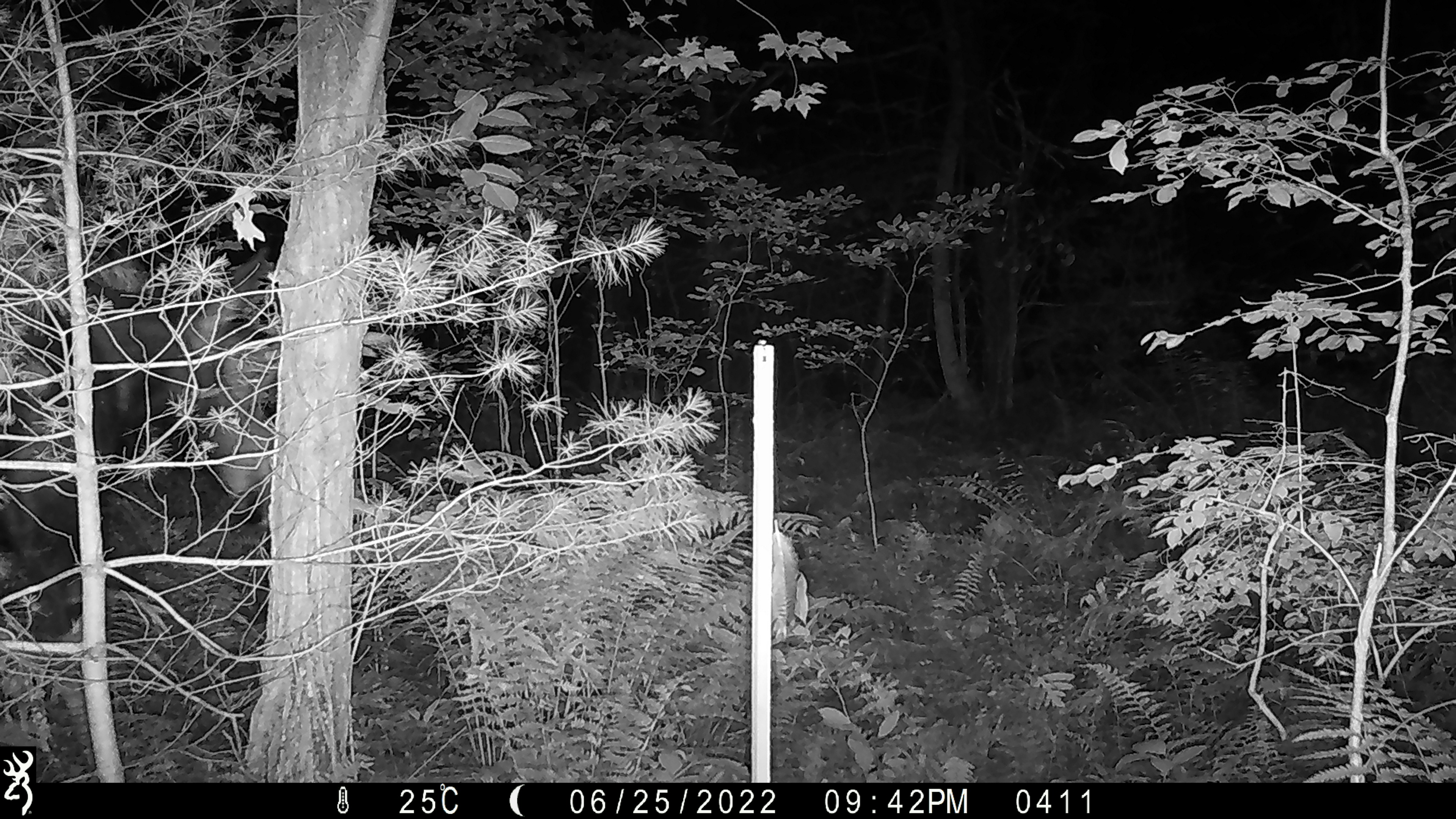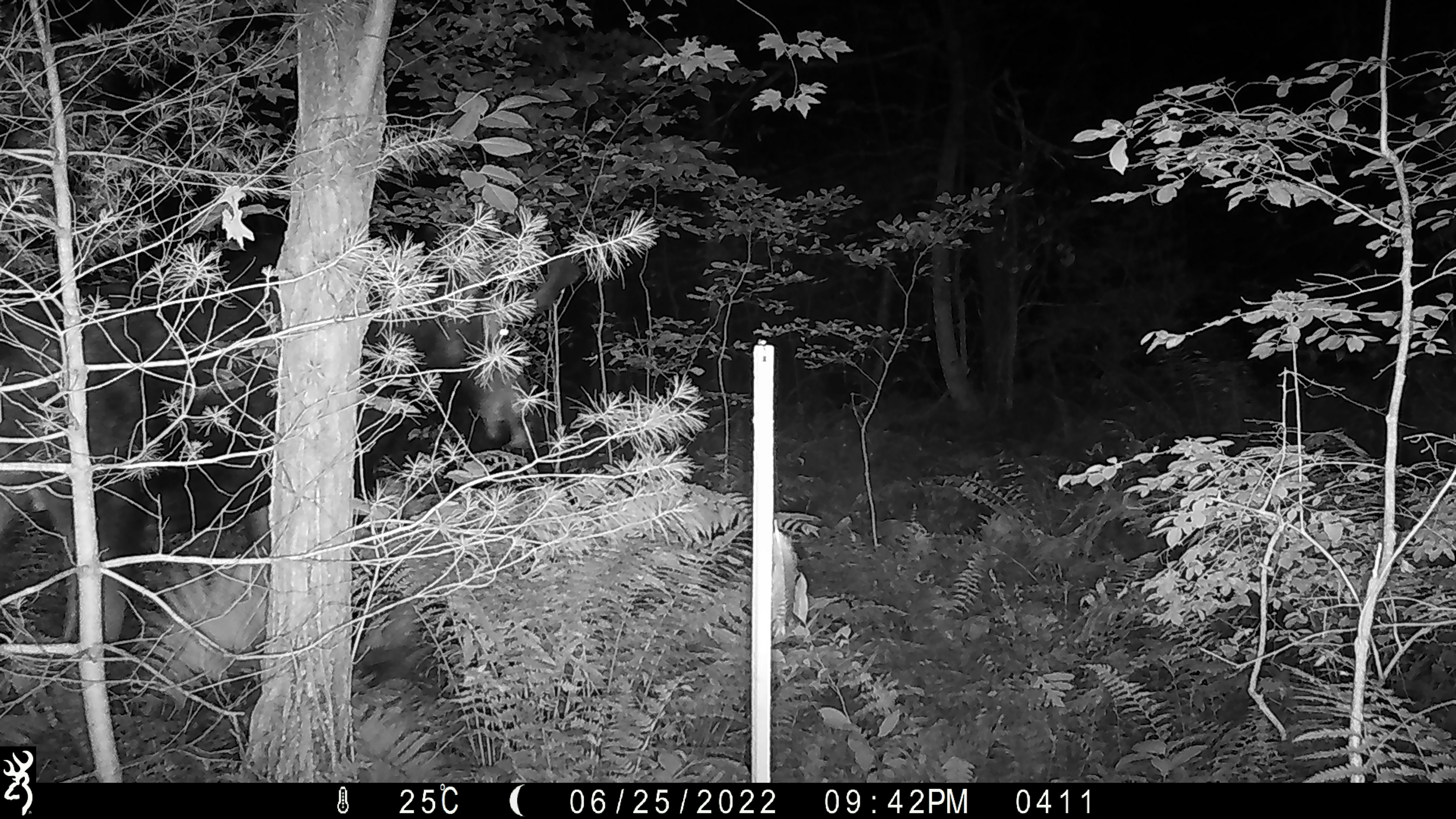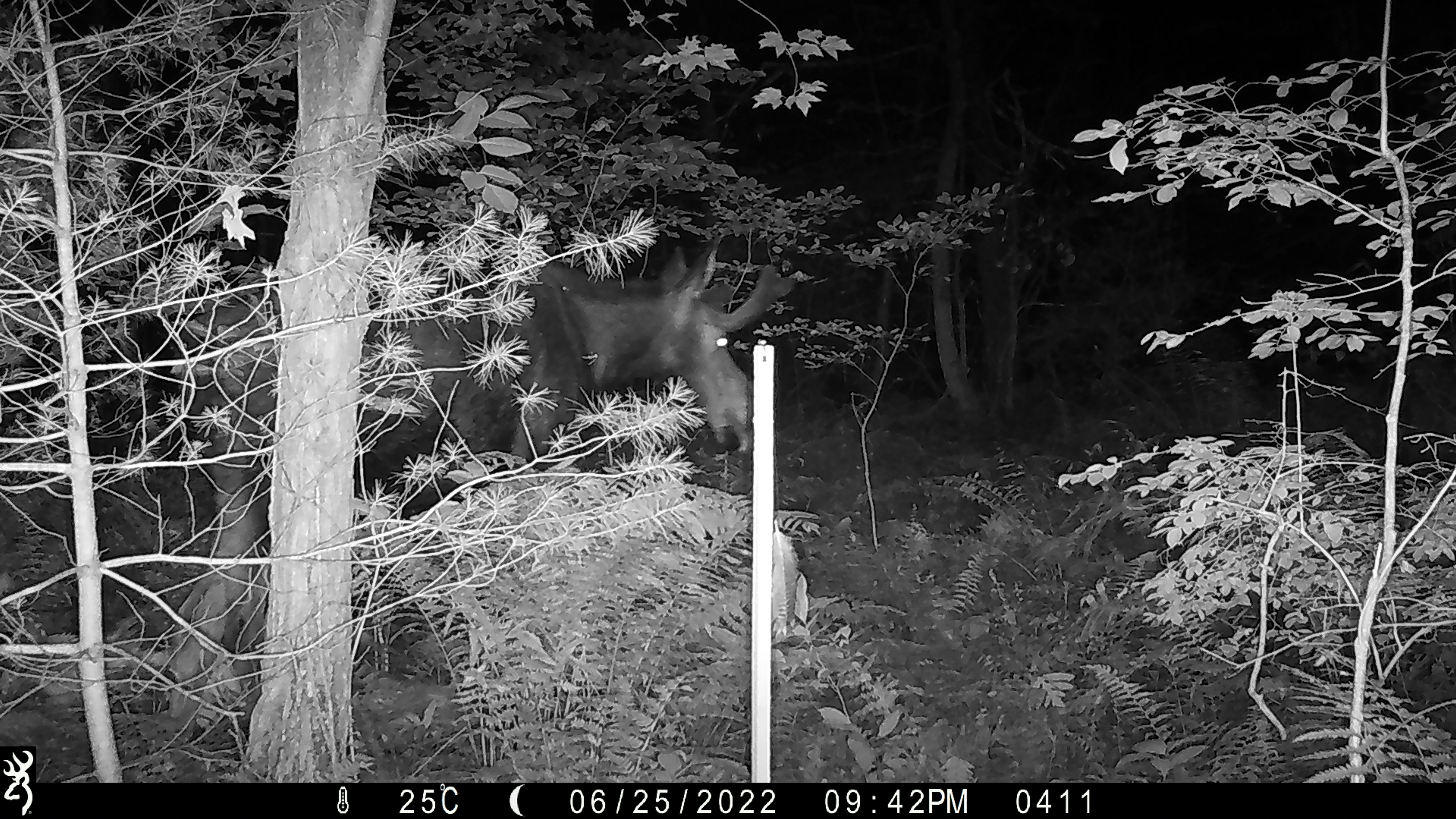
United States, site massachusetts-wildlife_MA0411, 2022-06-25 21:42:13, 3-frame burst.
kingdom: Animalia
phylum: Chordata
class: Mammalia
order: Artiodactyla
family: Cervidae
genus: Alces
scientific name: Alces alces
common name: moose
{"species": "moose (Alces alces)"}